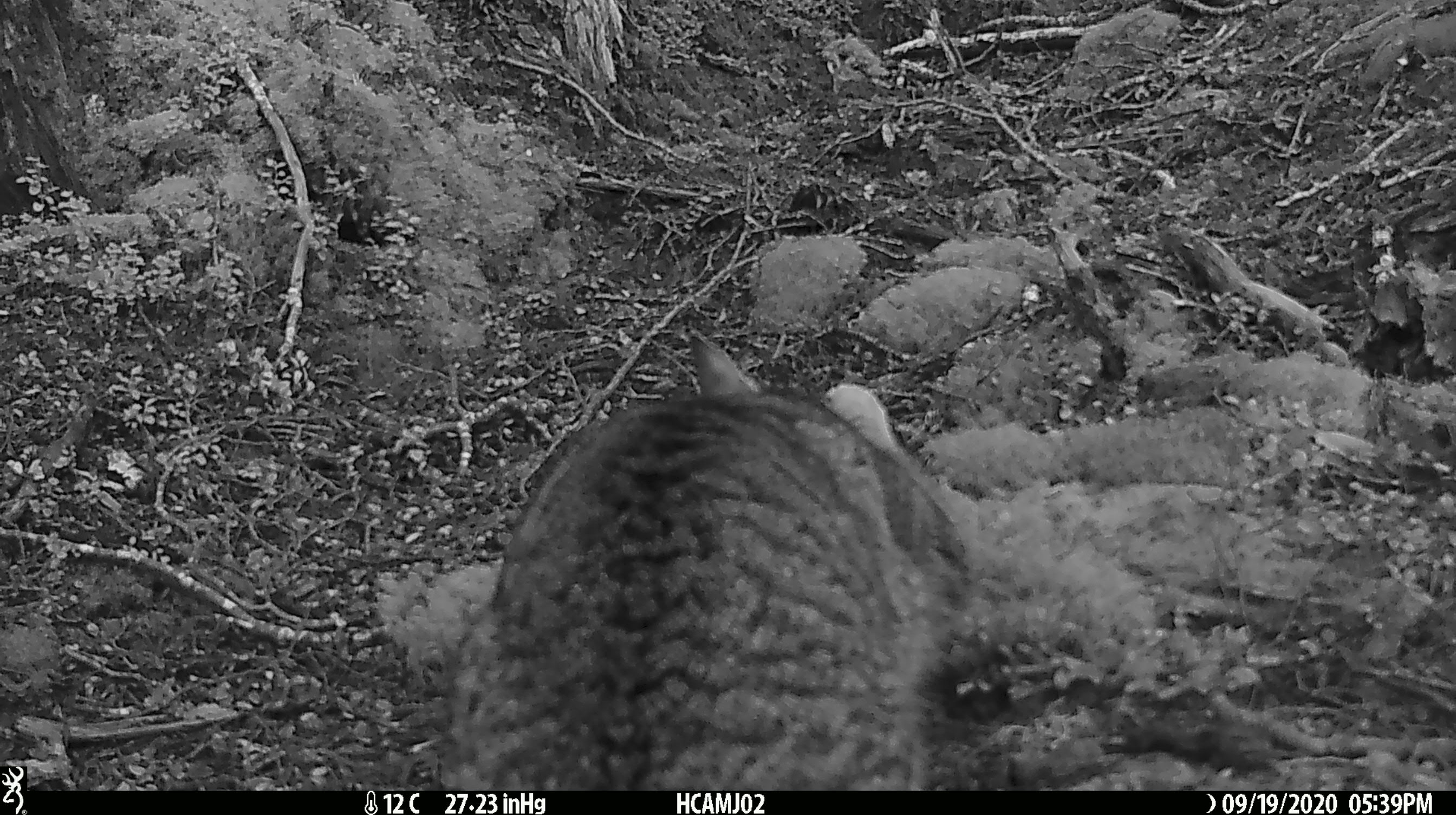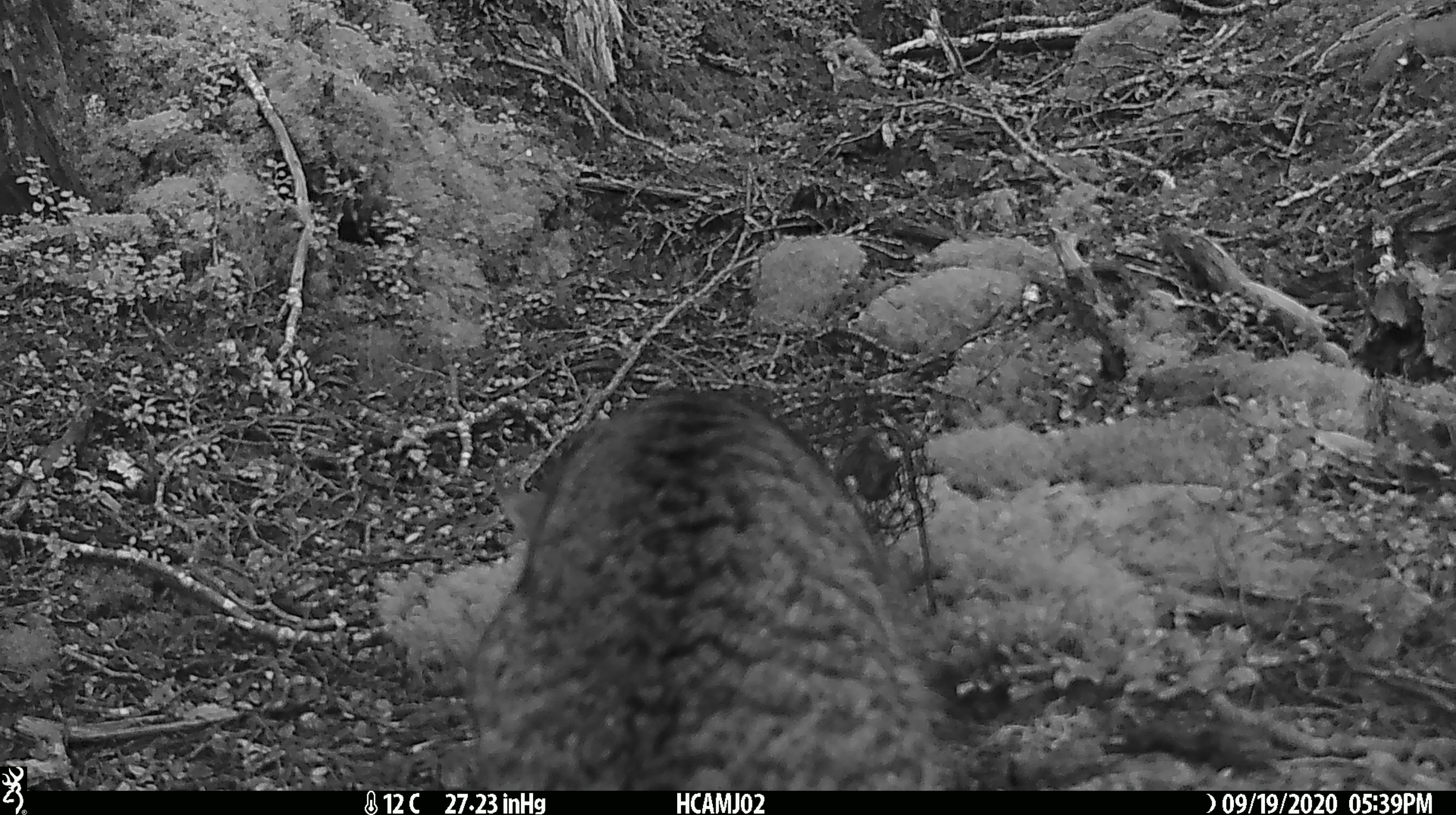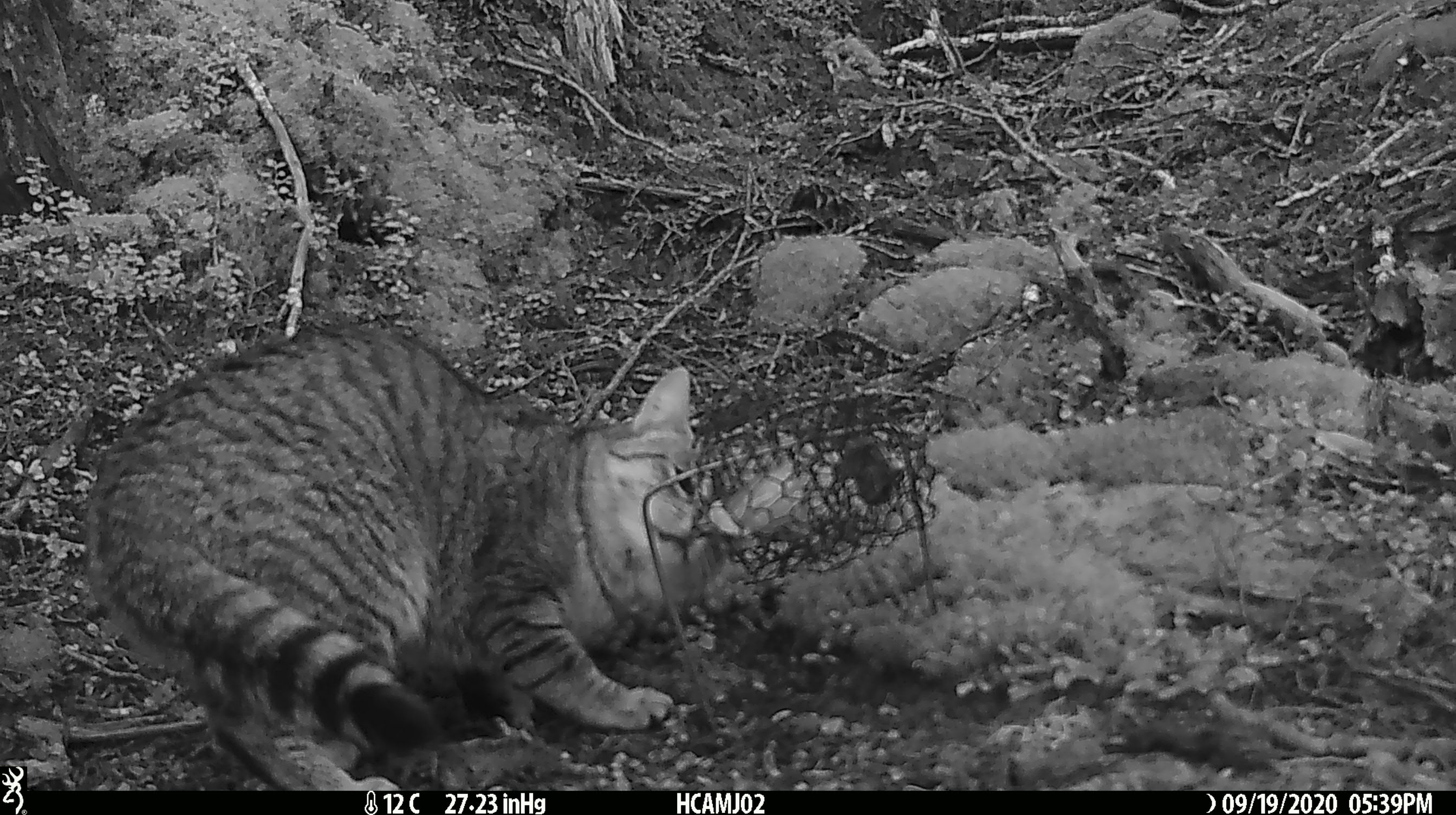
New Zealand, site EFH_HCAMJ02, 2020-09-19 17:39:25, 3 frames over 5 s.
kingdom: Animalia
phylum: Chordata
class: Mammalia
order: Carnivora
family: Felidae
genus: Felis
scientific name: Felis catus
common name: domestic cat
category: cat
Cat (domestic cat) (Felis catus).